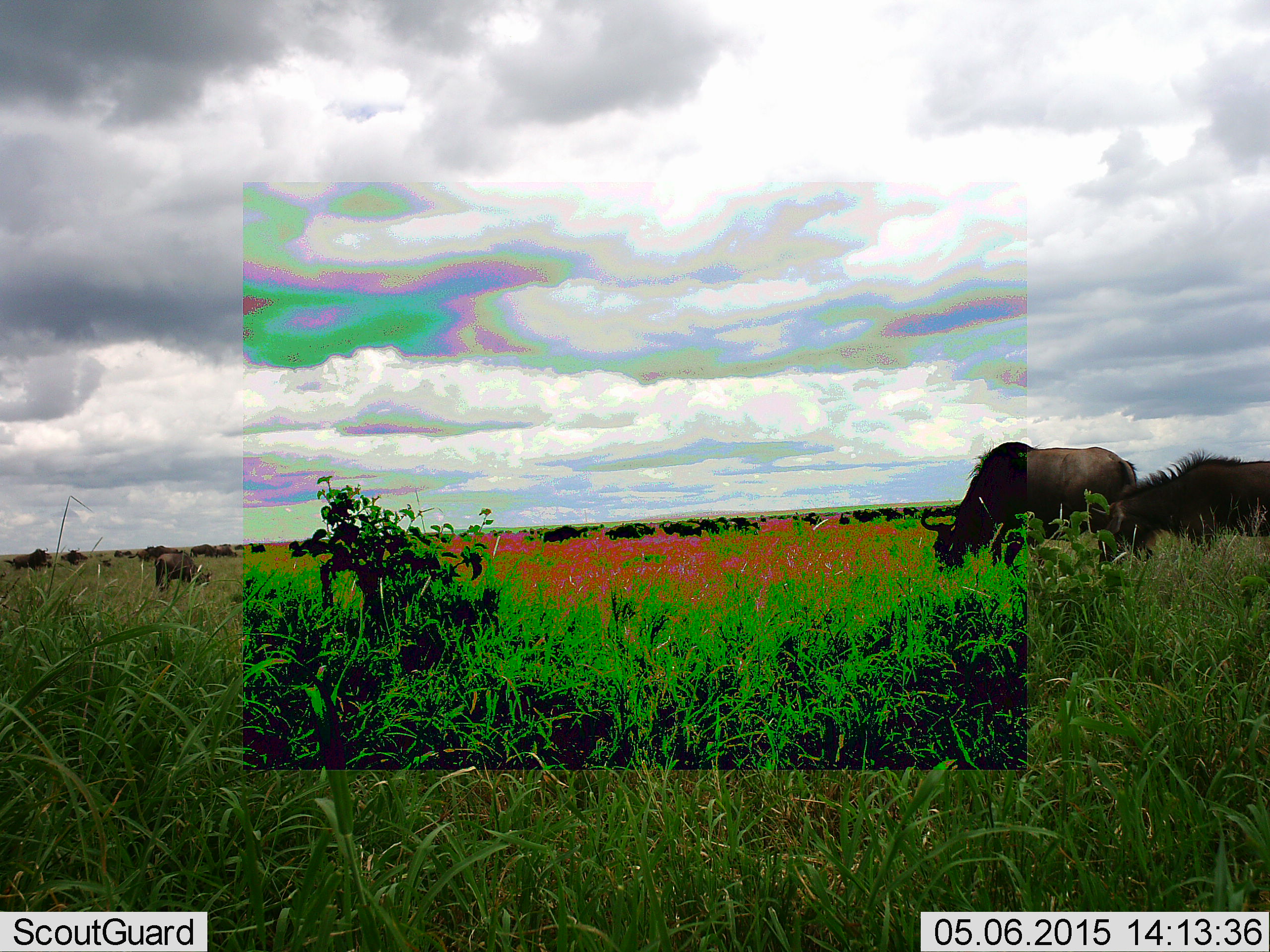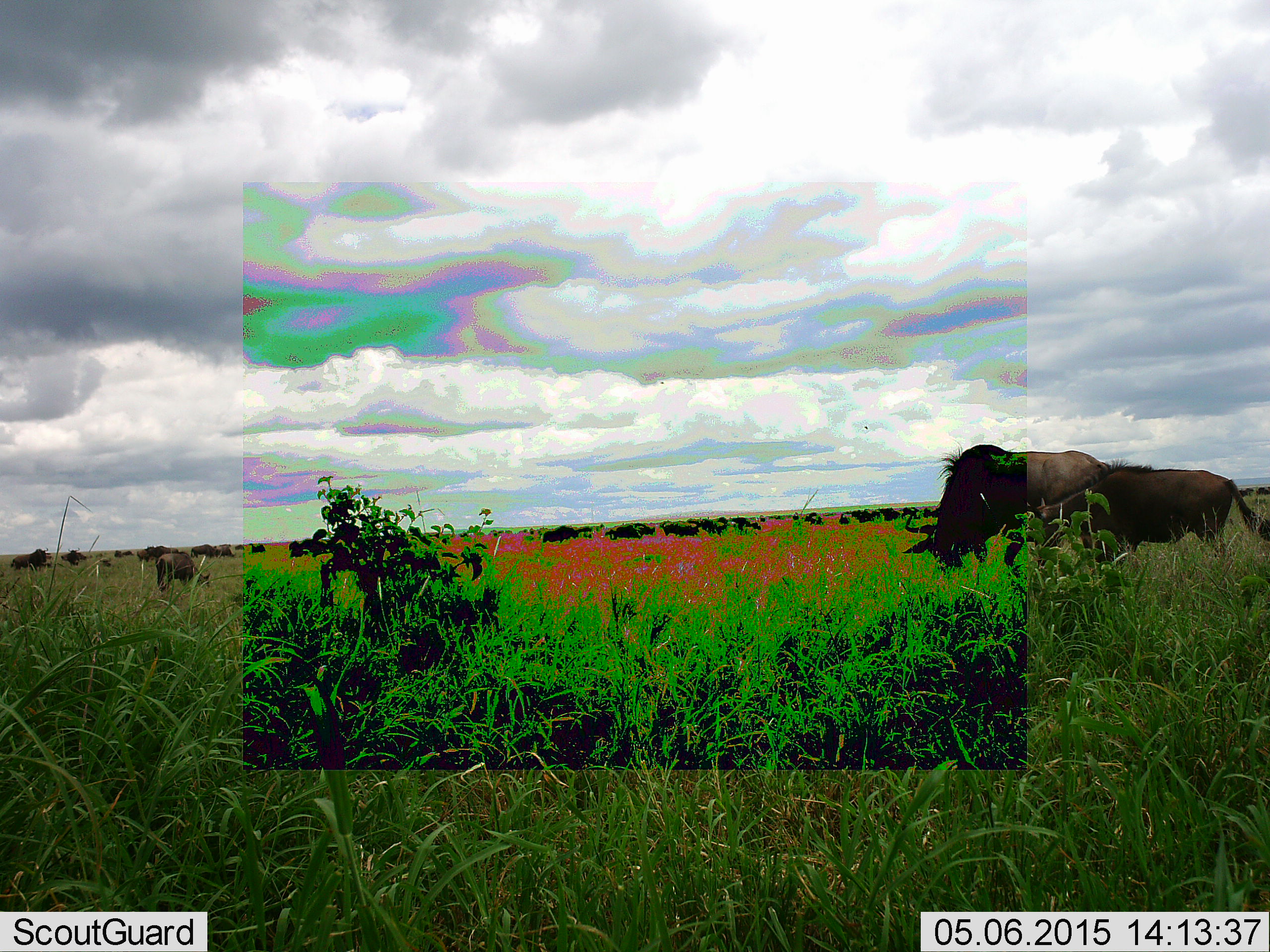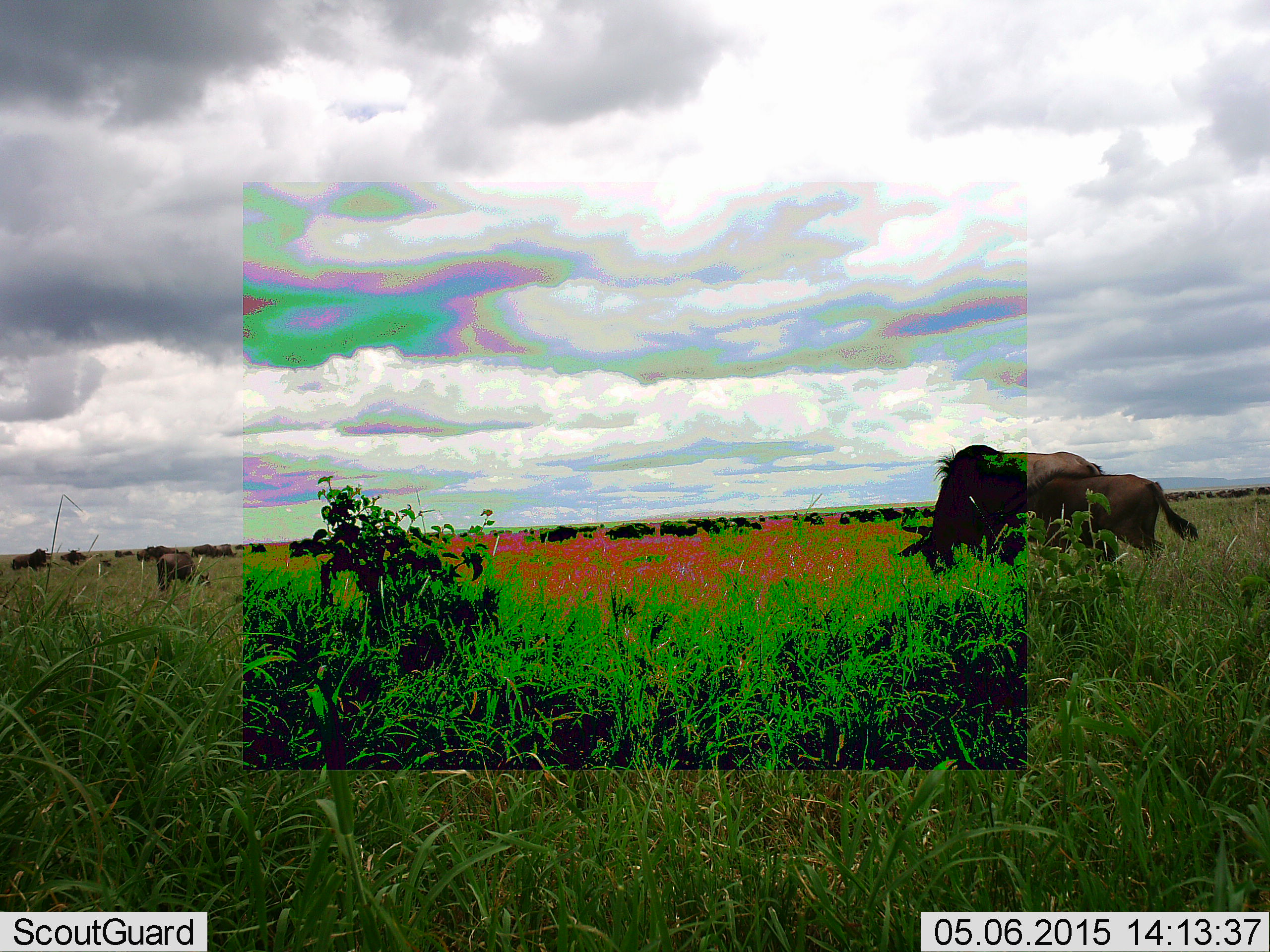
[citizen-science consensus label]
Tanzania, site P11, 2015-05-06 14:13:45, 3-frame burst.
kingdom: Animalia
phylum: Chordata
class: Mammalia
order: Artiodactyla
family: Bovidae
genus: Connochaetes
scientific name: Connochaetes taurinus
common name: blue wildebeest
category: wildebeest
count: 11-50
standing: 40%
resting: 0%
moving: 60%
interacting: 0%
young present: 30%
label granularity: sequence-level